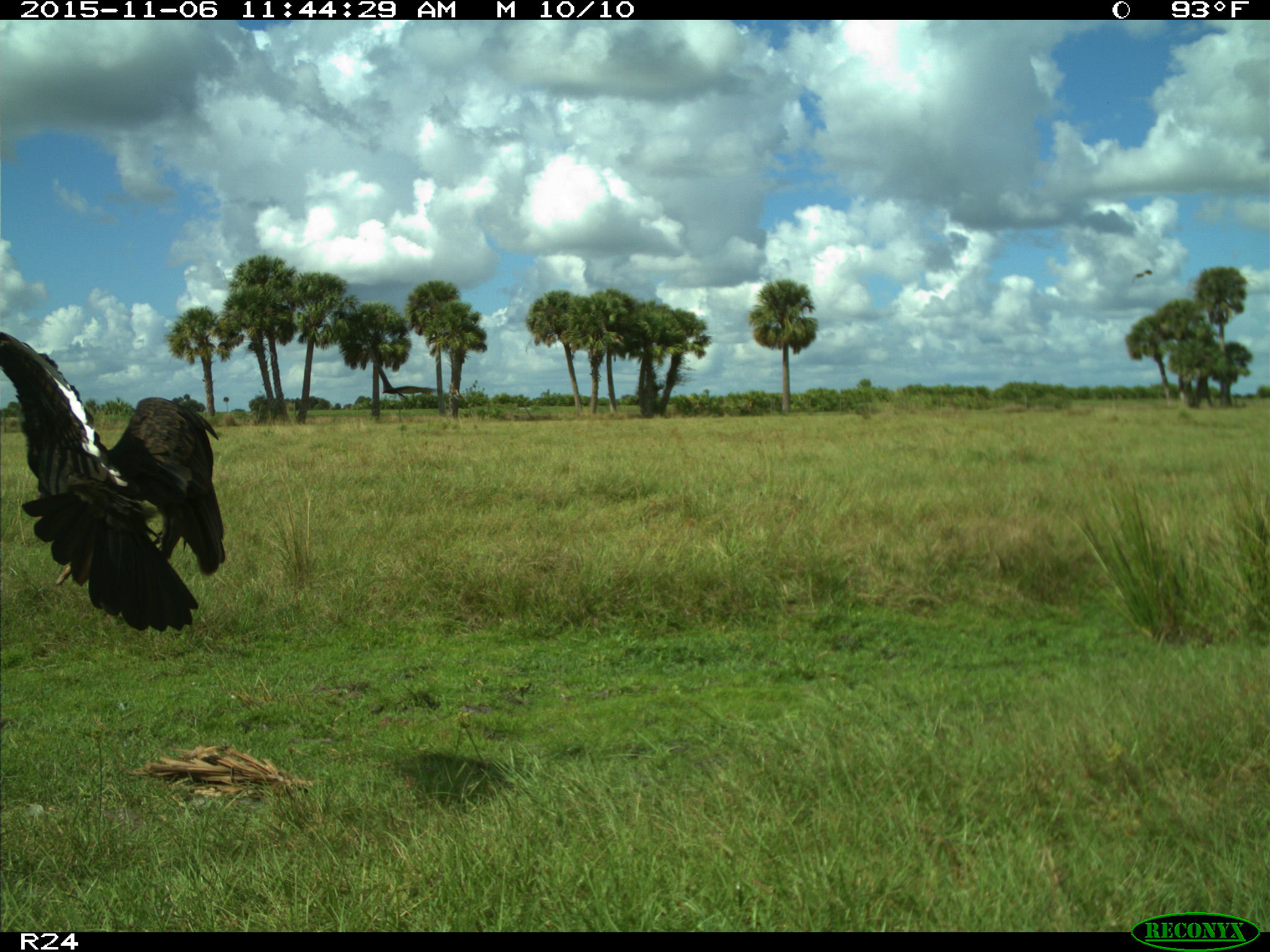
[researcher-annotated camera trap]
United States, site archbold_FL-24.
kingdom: Animalia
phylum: Chordata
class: Aves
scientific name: Aves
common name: birds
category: unidentified bird